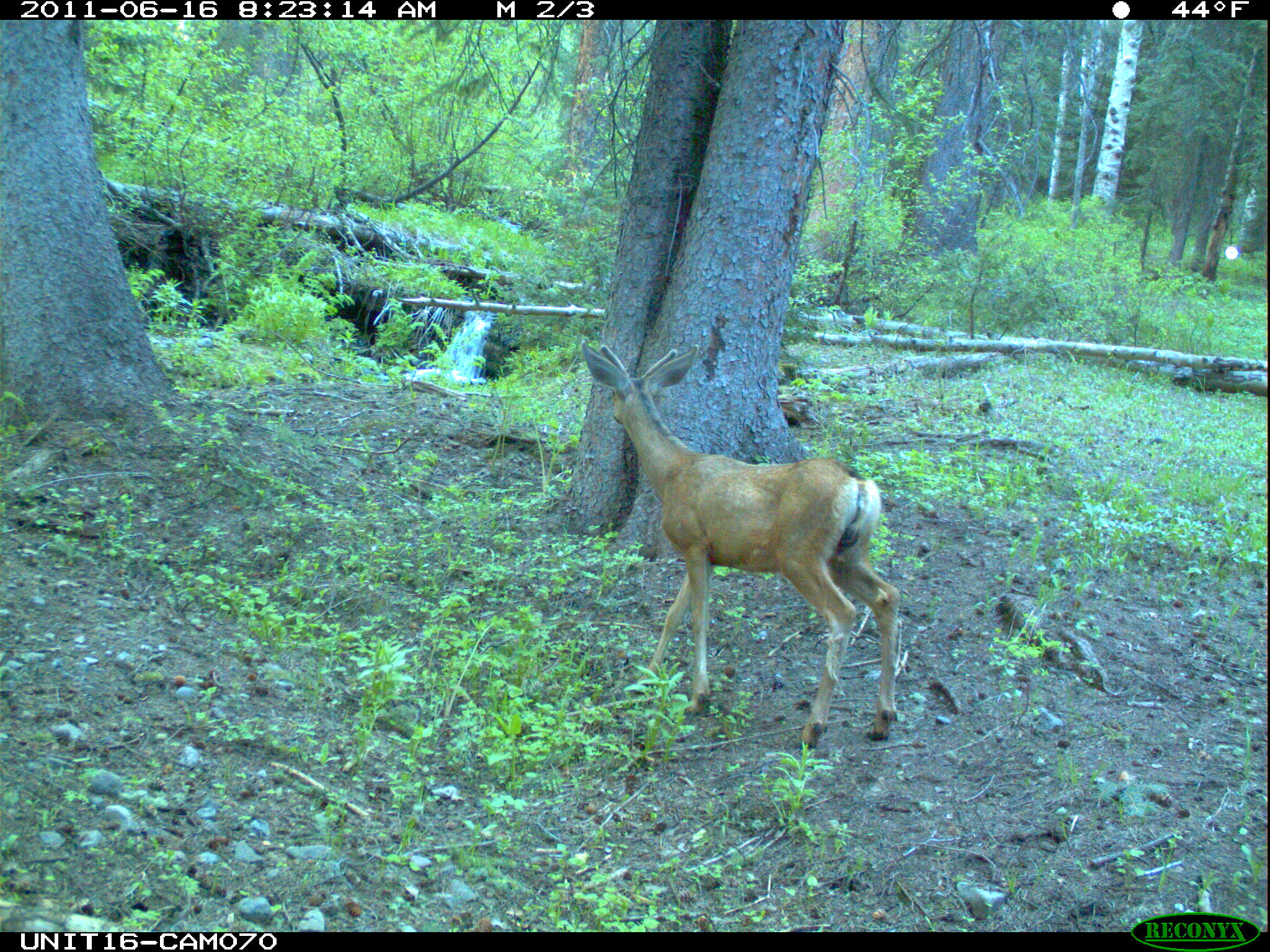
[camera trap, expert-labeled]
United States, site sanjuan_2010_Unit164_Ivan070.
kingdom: Animalia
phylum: Chordata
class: Mammalia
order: Artiodactyla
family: Cervidae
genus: Odocoileus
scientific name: Odocoileus hemionus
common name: mule deer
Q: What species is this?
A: Odocoileus hemionus (mule deer).